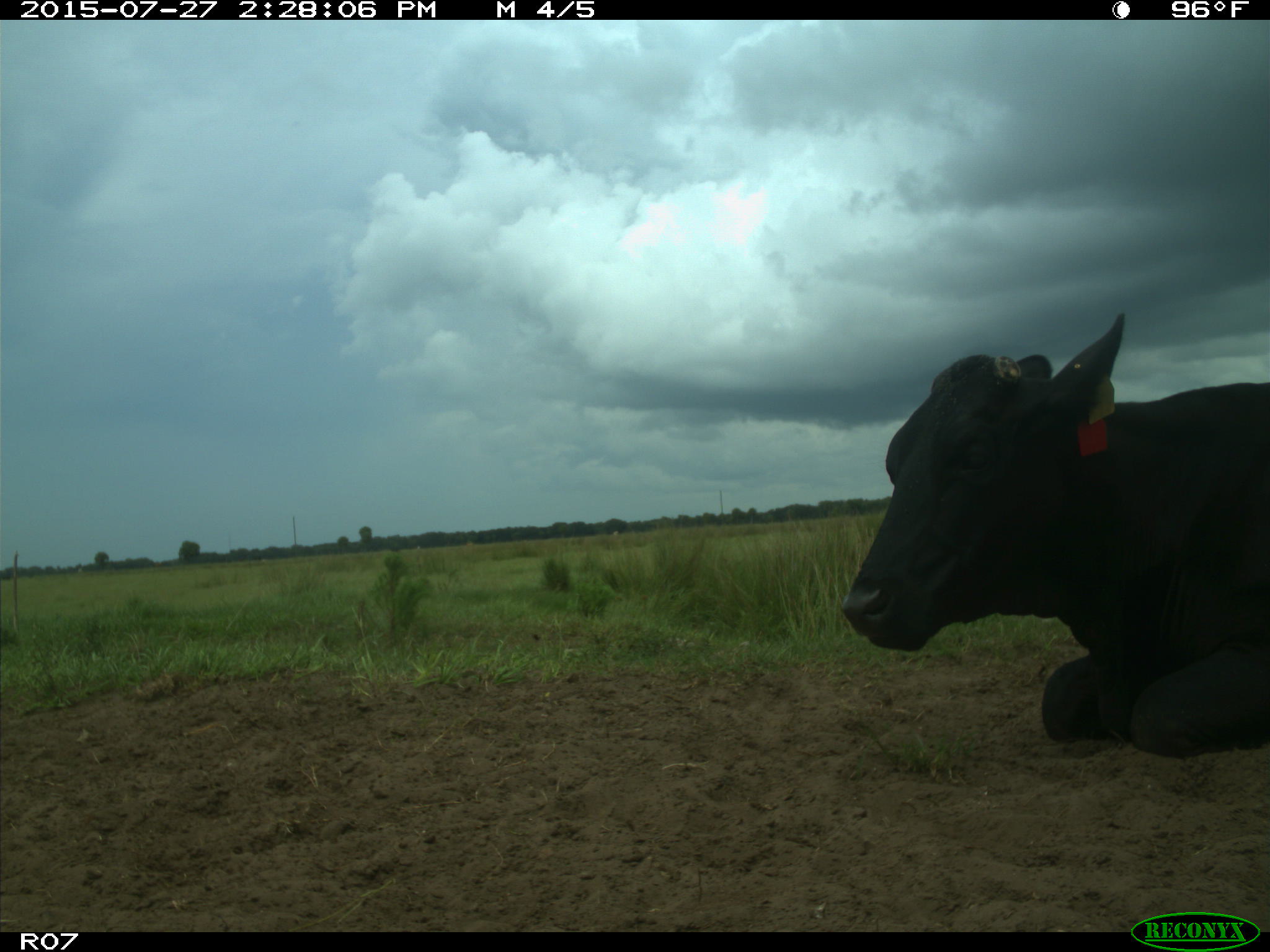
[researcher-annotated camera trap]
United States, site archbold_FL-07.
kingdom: Animalia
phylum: Chordata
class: Mammalia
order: Artiodactyla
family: Bovidae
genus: Bos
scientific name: Bos taurus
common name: domestic cow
Bos taurus (domestic cow).